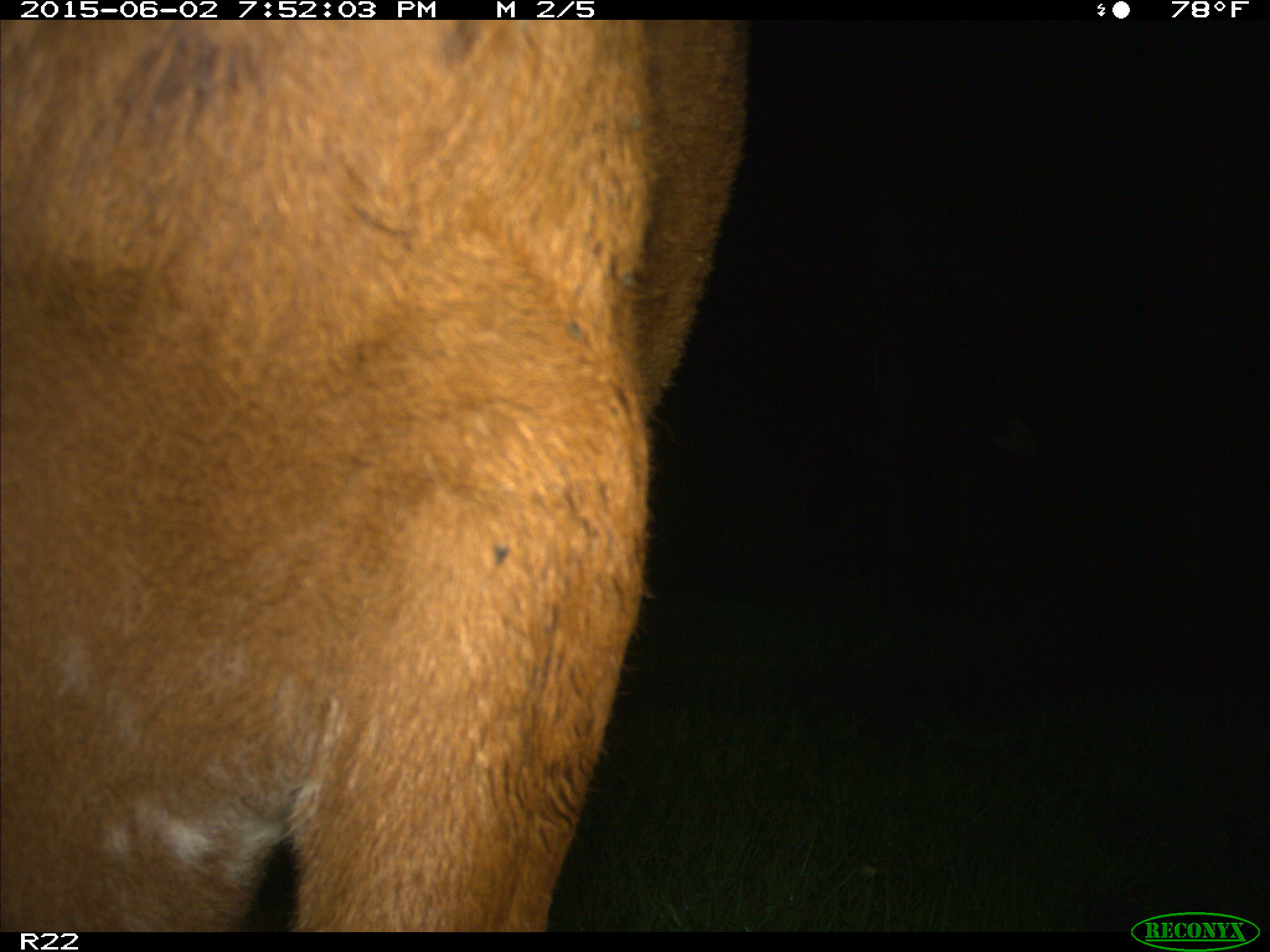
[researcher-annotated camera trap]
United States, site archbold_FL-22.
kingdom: Animalia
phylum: Chordata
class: Mammalia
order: Artiodactyla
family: Bovidae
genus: Bos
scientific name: Bos taurus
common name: domestic cow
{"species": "Bos taurus (domestic cow)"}